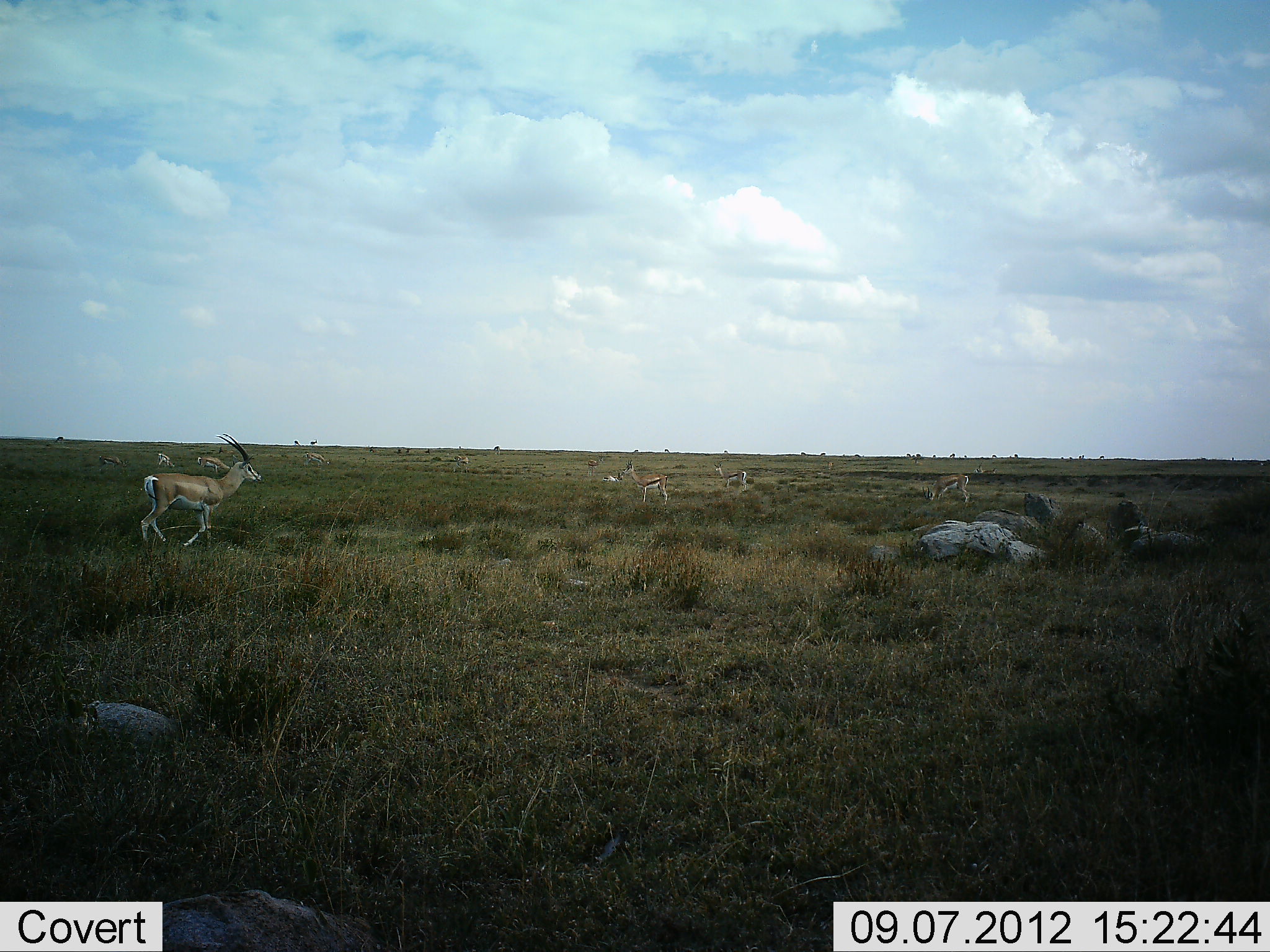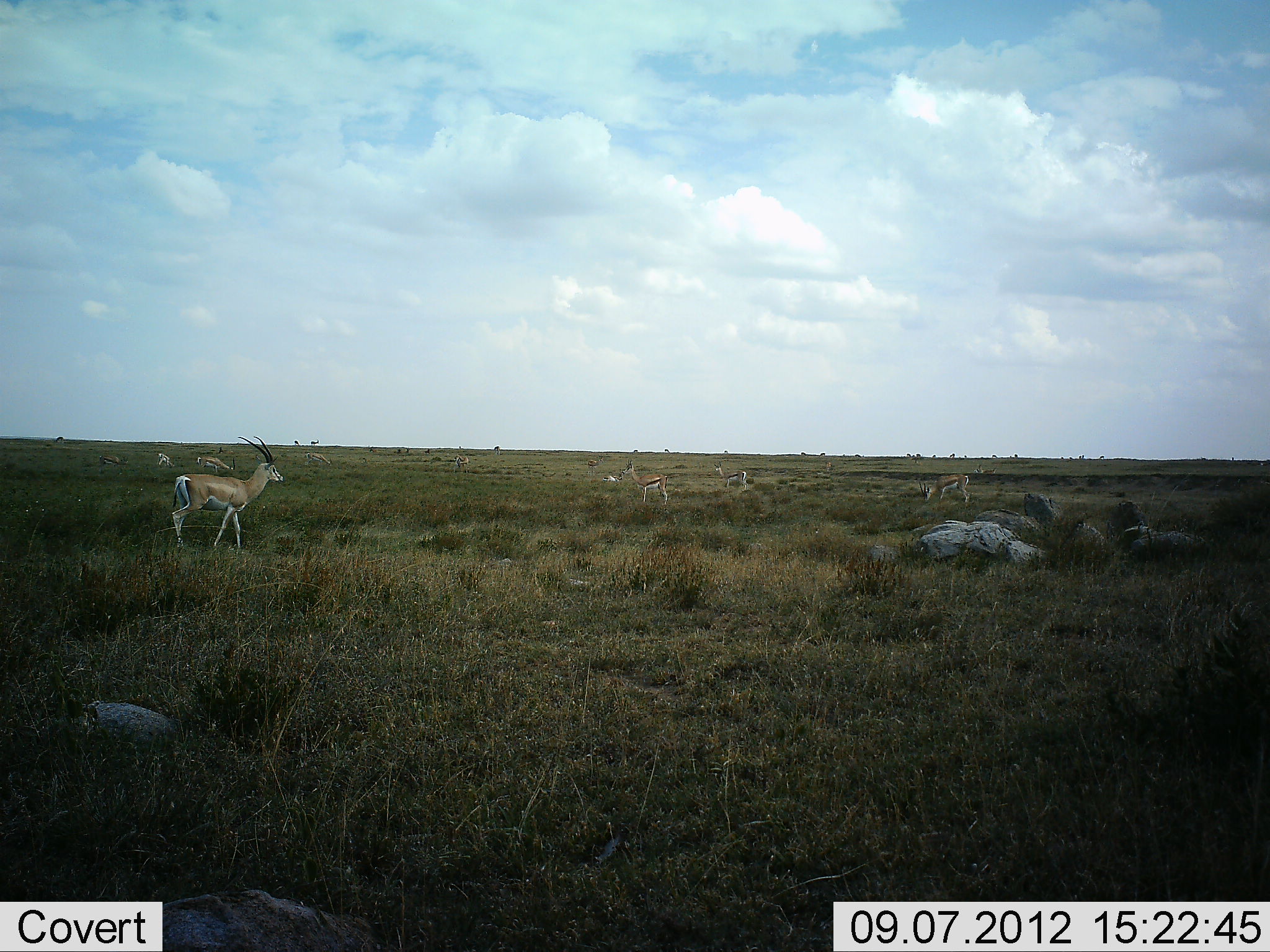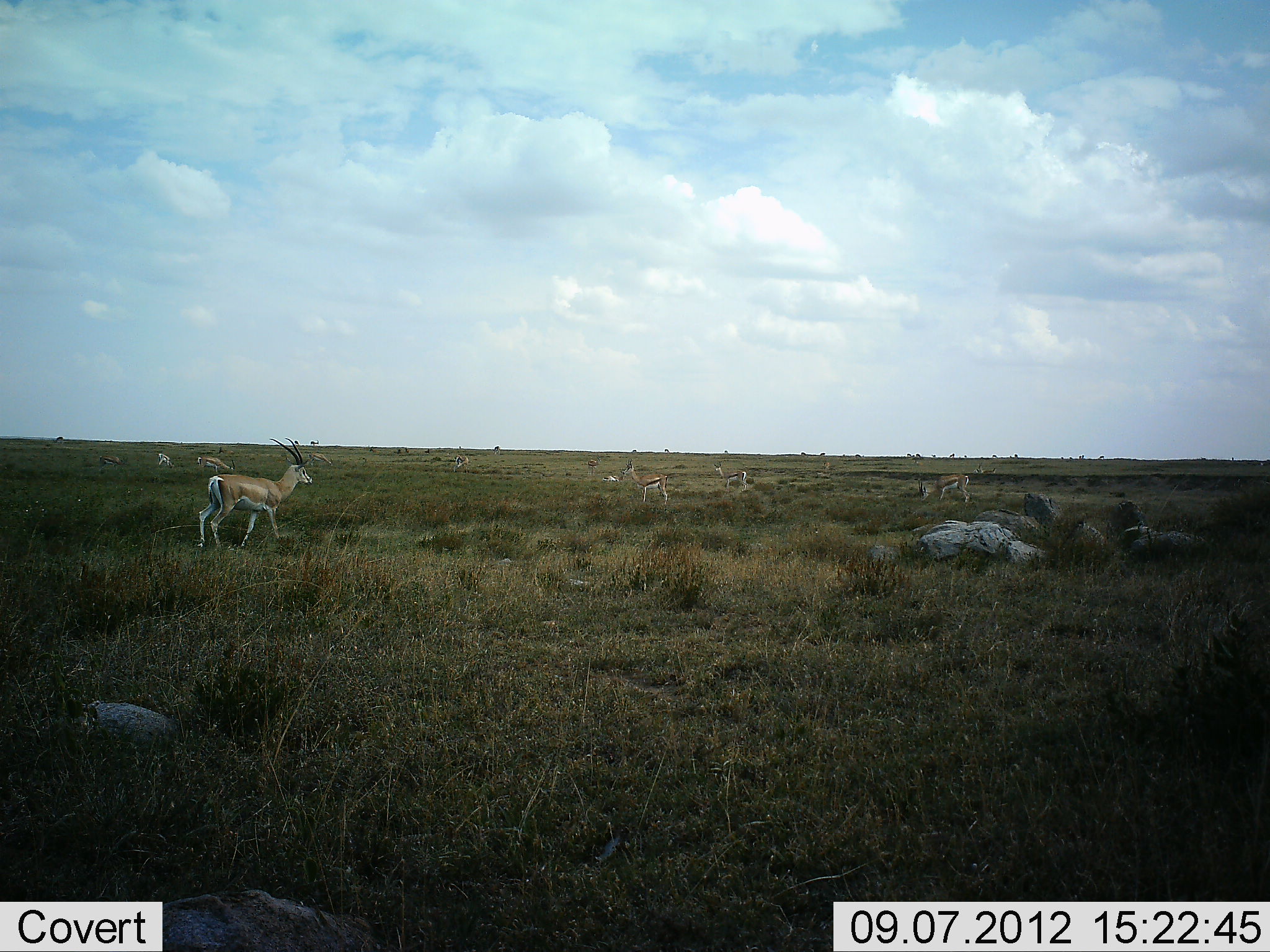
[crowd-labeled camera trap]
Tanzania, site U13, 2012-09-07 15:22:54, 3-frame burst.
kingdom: Animalia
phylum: Chordata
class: Mammalia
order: Artiodactyla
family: Bovidae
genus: Nanger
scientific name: Nanger granti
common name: grant's gazelle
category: gazellegrants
Gazellegrants (grant's gazelle) (Nanger granti), count 4. Behavior (volunteer vote fractions): standing 56%, resting 0%, moving 83%, interacting 0%. Young present (vote fraction): 0%. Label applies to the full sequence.